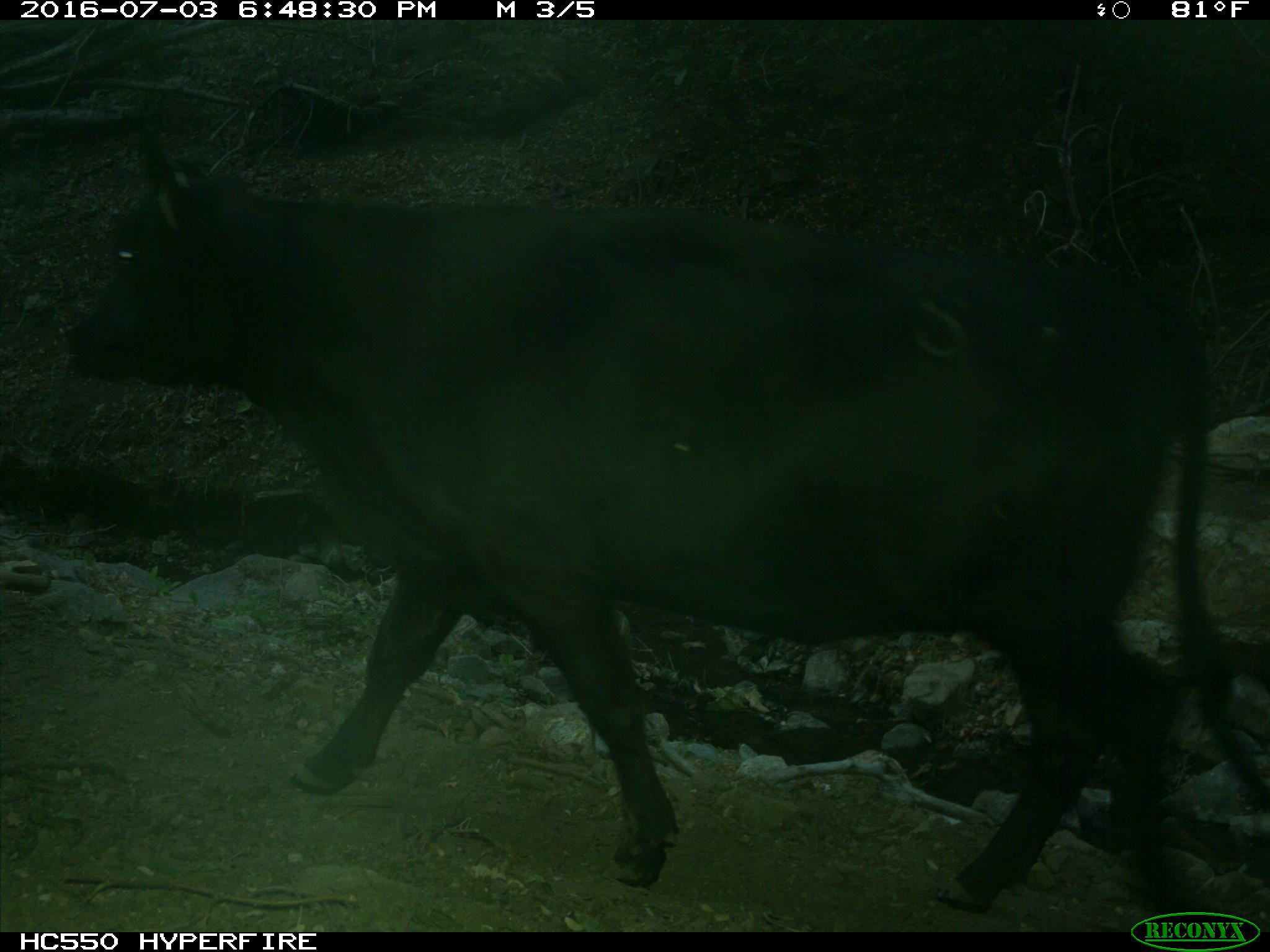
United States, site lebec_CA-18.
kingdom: Animalia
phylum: Chordata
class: Mammalia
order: Artiodactyla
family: Bovidae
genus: Bos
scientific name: Bos taurus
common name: domestic cow